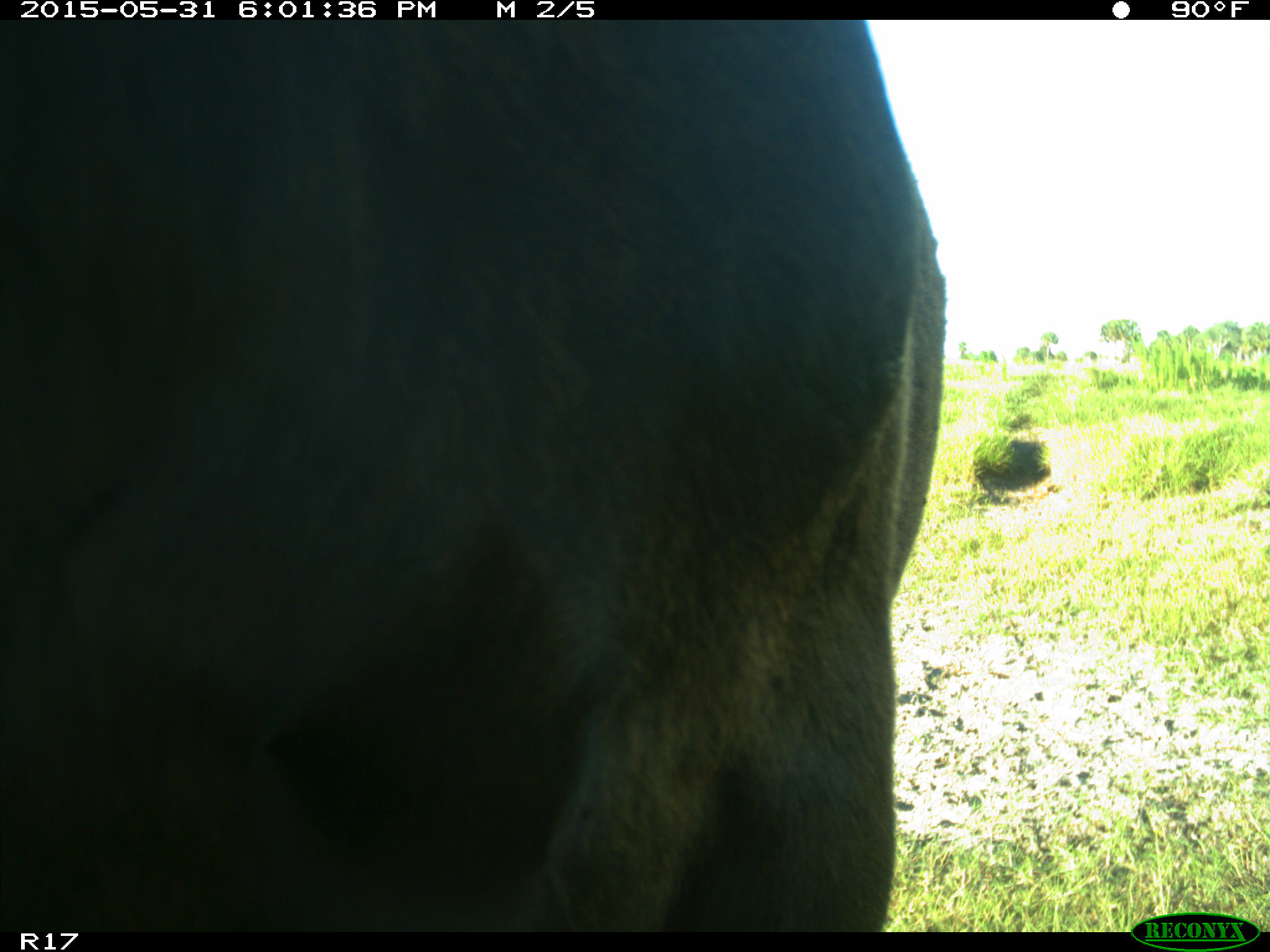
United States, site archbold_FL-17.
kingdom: Animalia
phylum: Chordata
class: Mammalia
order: Artiodactyla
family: Bovidae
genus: Bos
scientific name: Bos taurus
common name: domestic cow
Bos taurus (domestic cow).